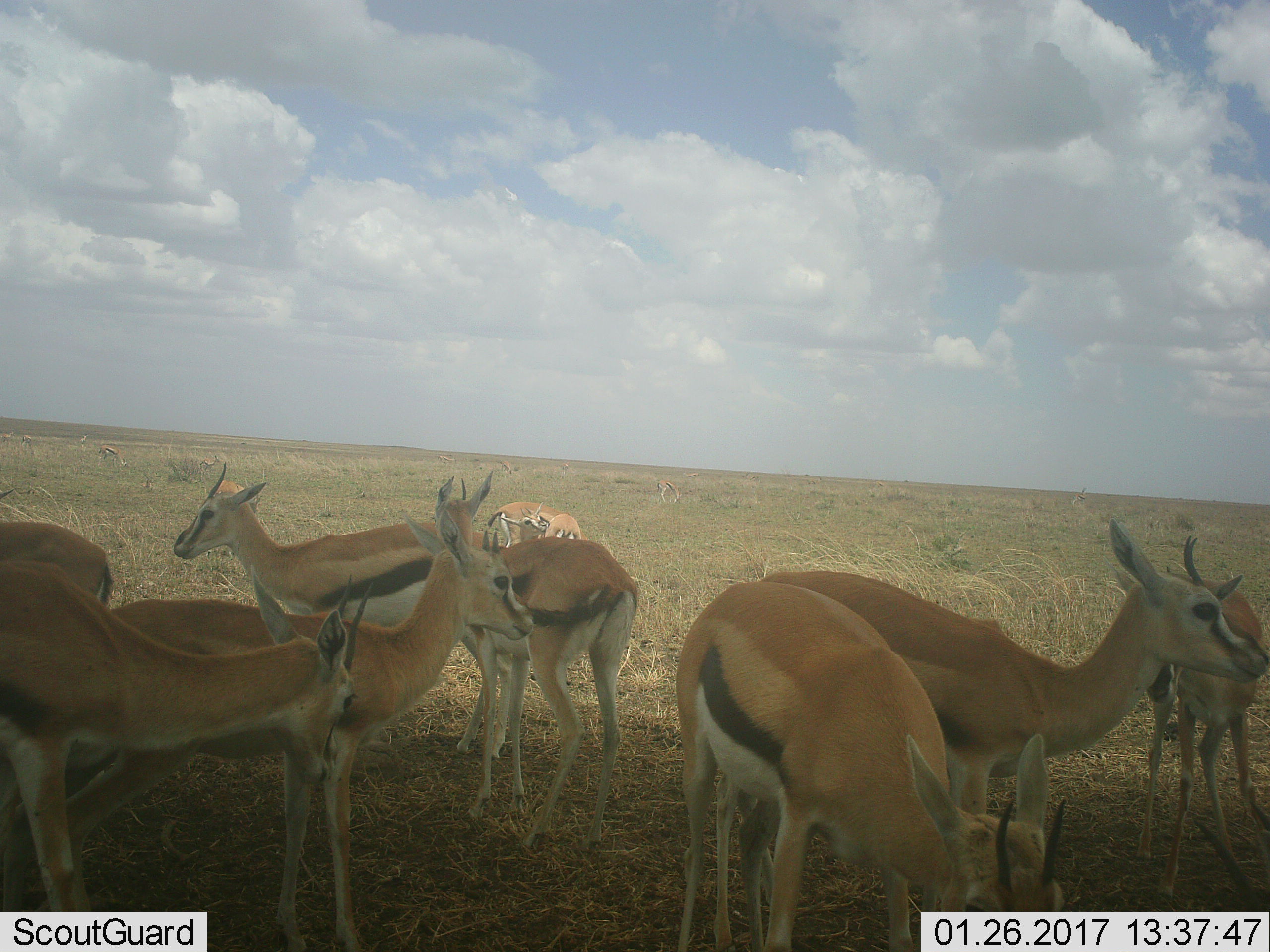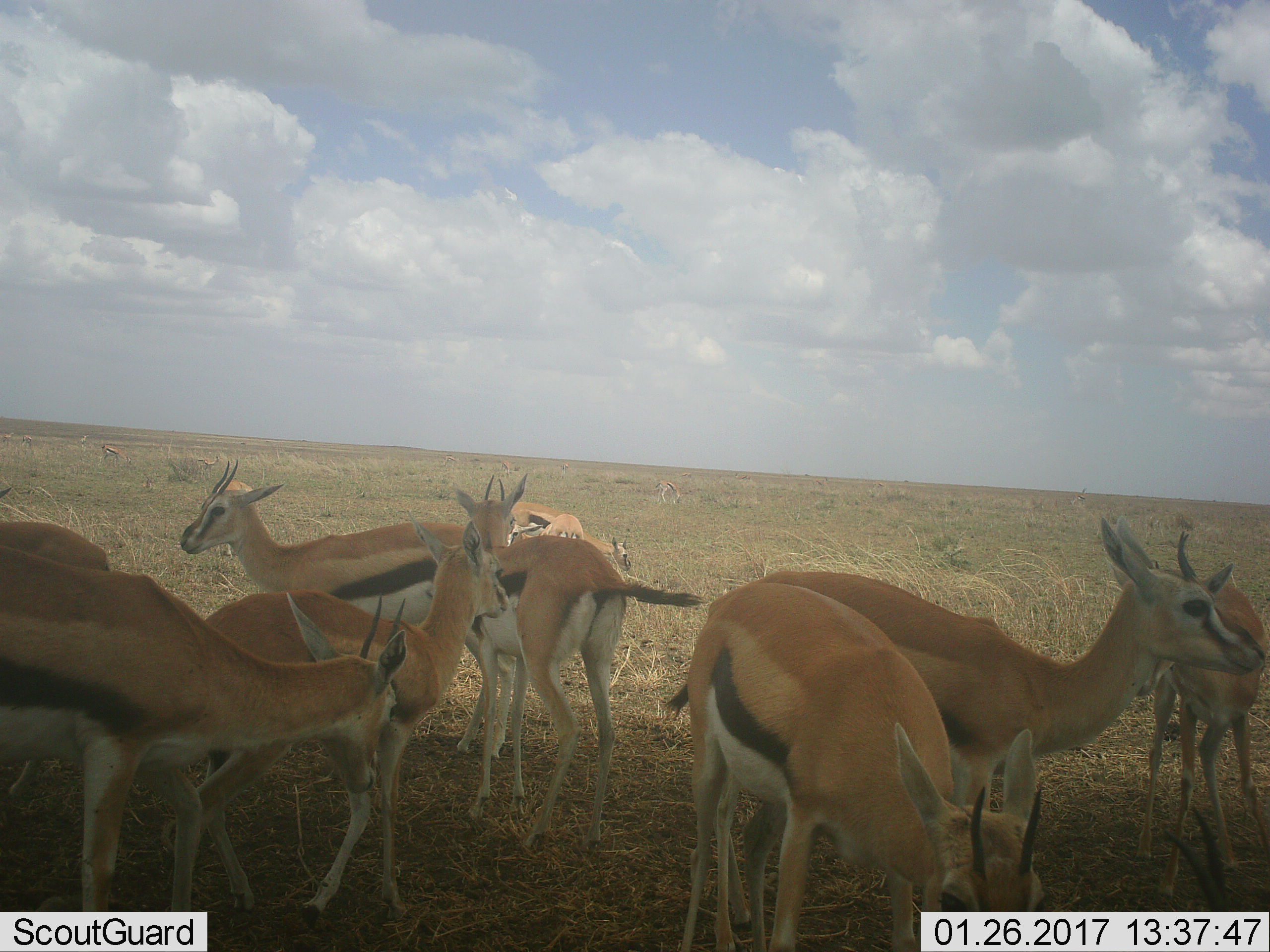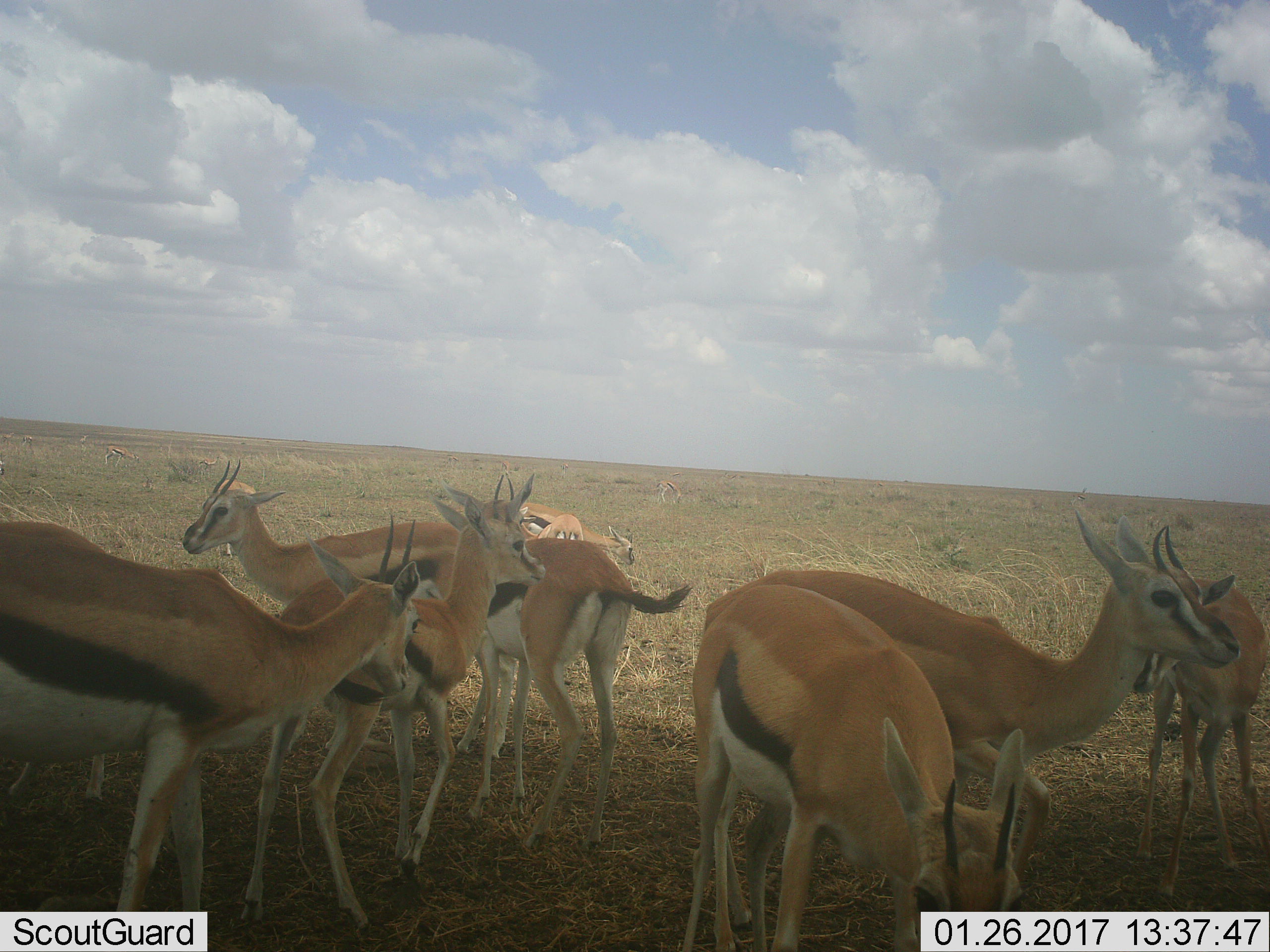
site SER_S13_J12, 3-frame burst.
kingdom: Animalia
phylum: Chordata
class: Mammalia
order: Artiodactyla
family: Bovidae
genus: Eudorcas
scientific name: Eudorcas thomsonii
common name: thomson's gazelle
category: gazellethomsons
Gazellethomsons (thomson's gazelle) (Eudorcas thomsonii), count 11-50. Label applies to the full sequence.